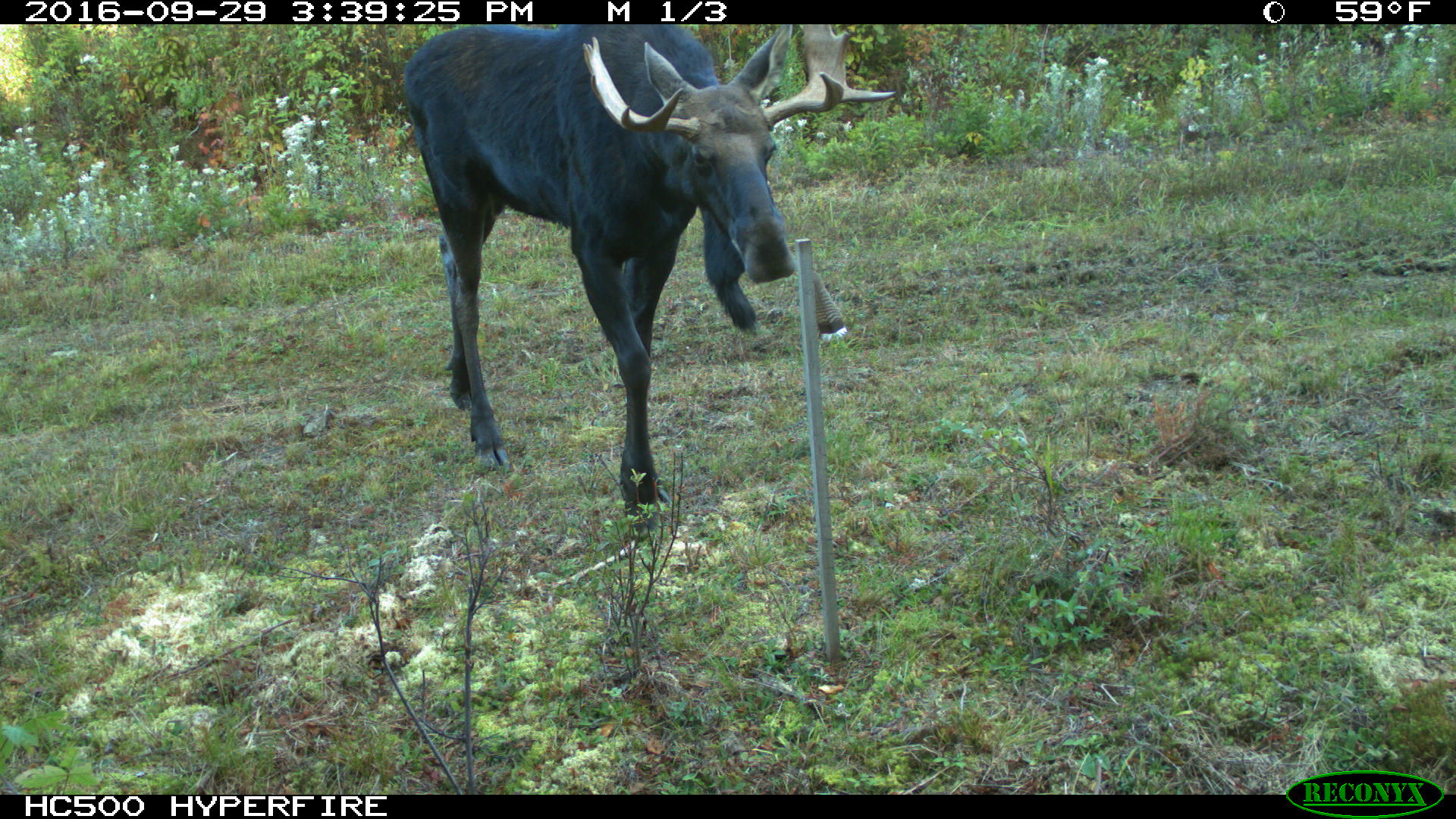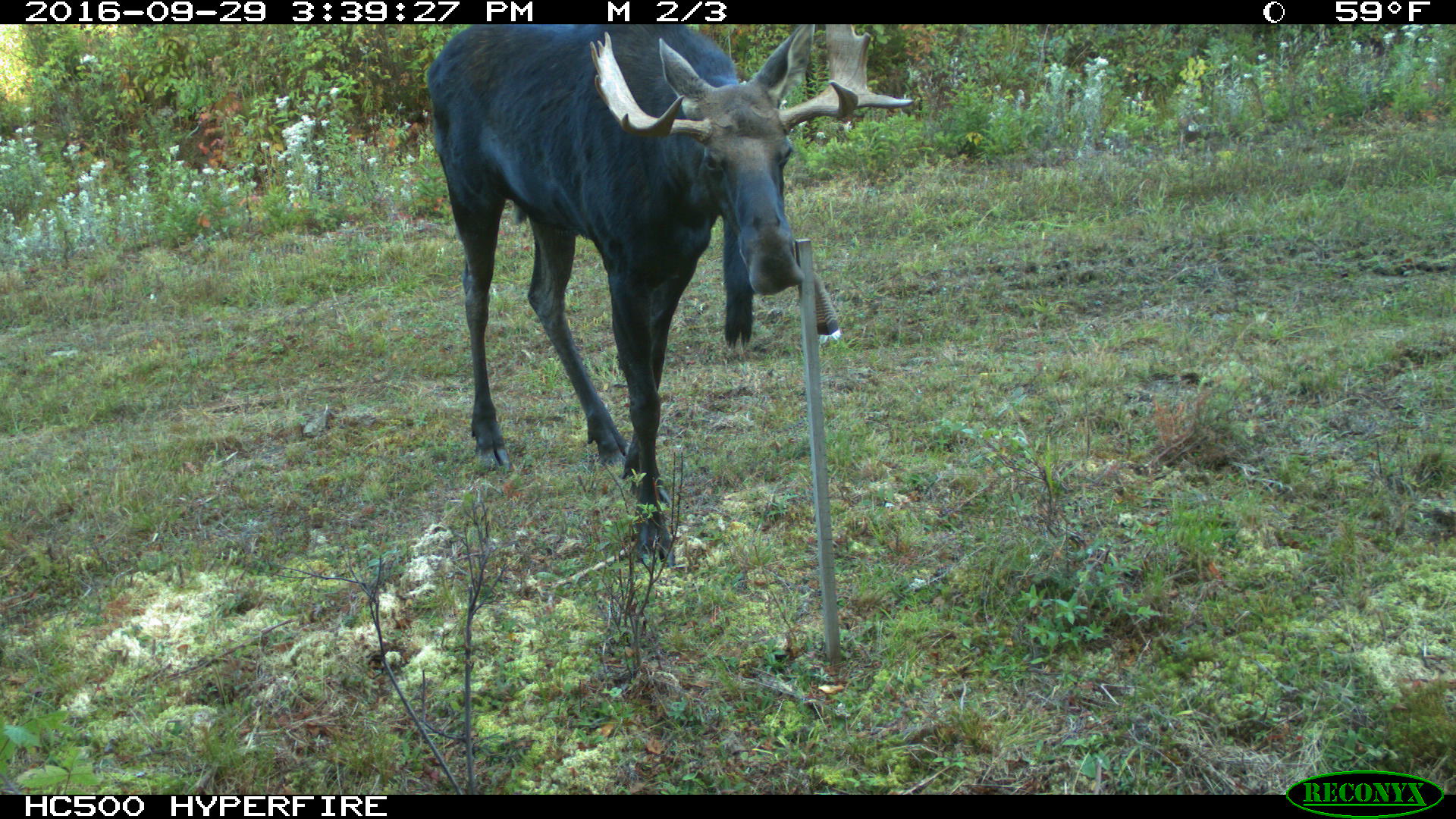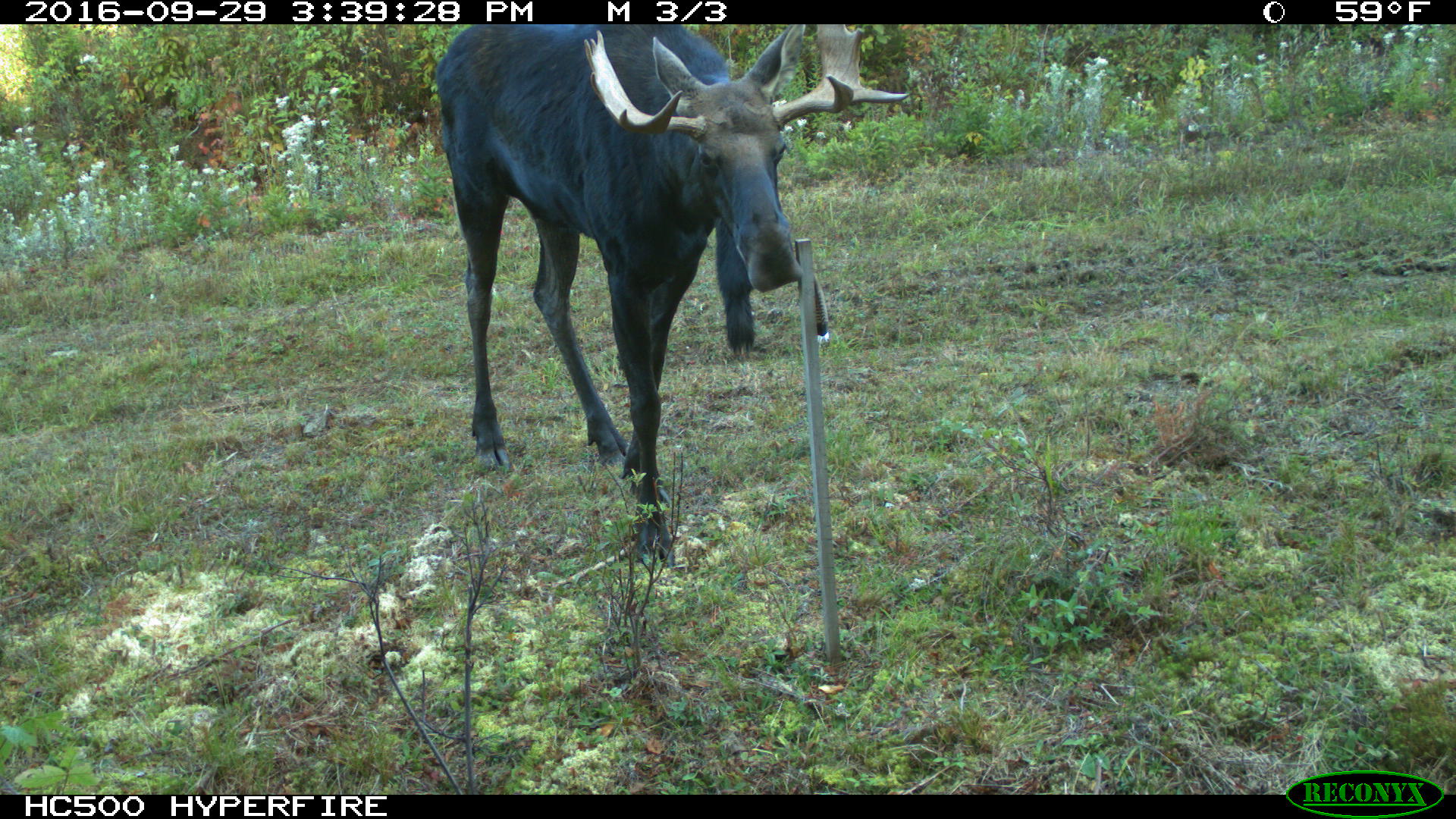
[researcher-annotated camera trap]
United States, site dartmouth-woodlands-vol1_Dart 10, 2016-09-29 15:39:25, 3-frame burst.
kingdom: Animalia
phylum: Chordata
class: Mammalia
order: Artiodactyla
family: Cervidae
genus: Alces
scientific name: Alces alces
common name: moose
Moose (Alces alces).